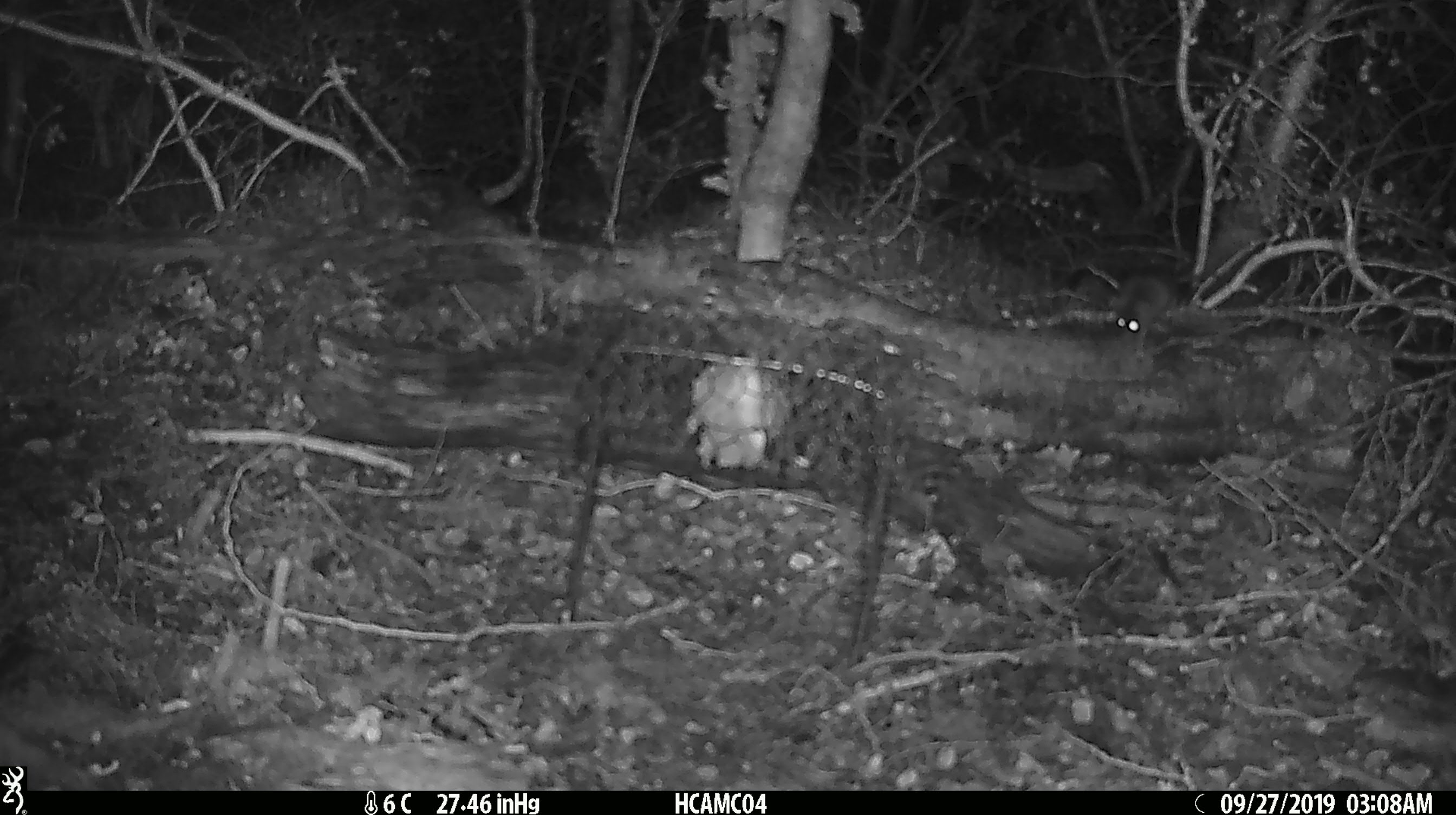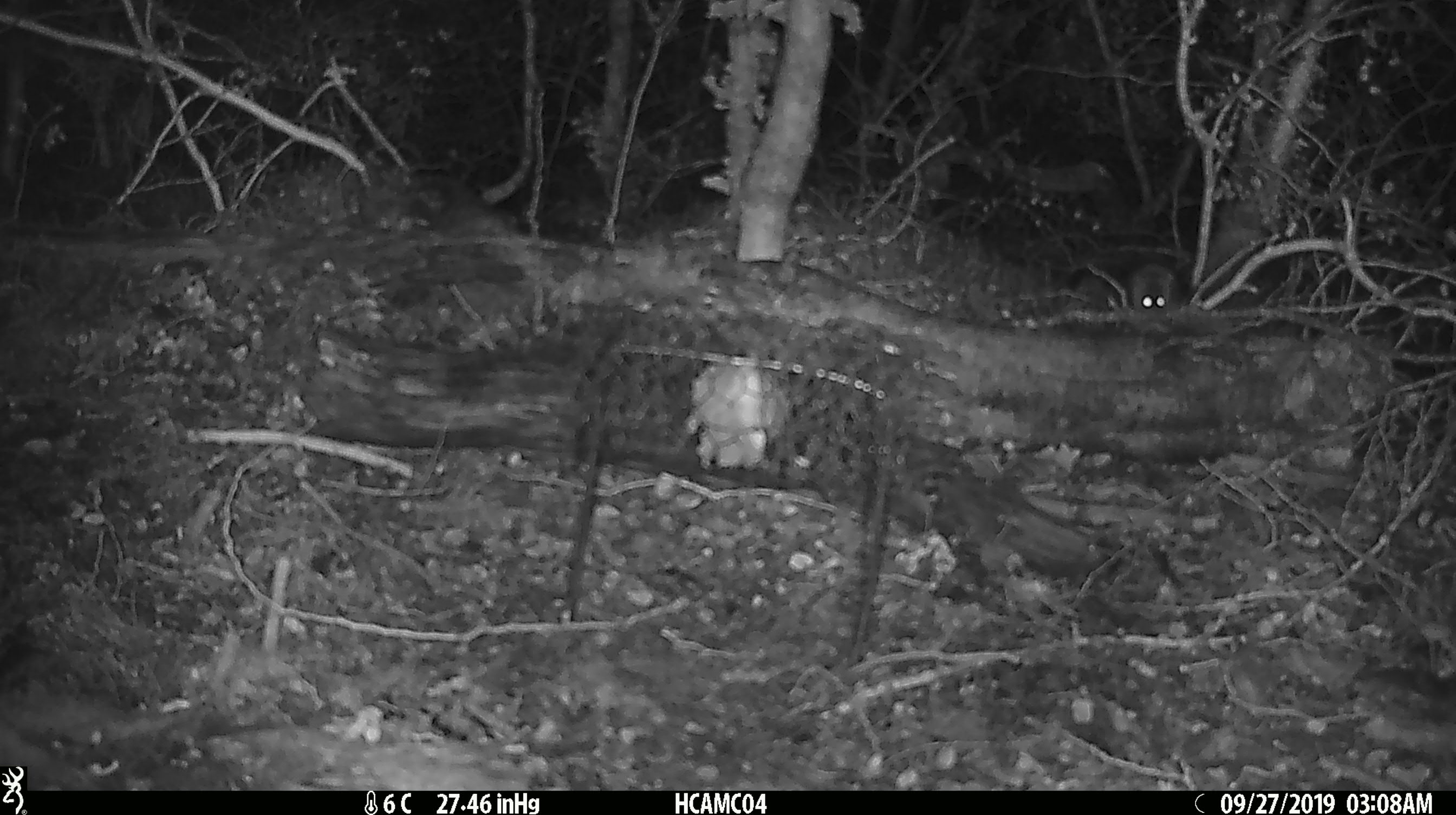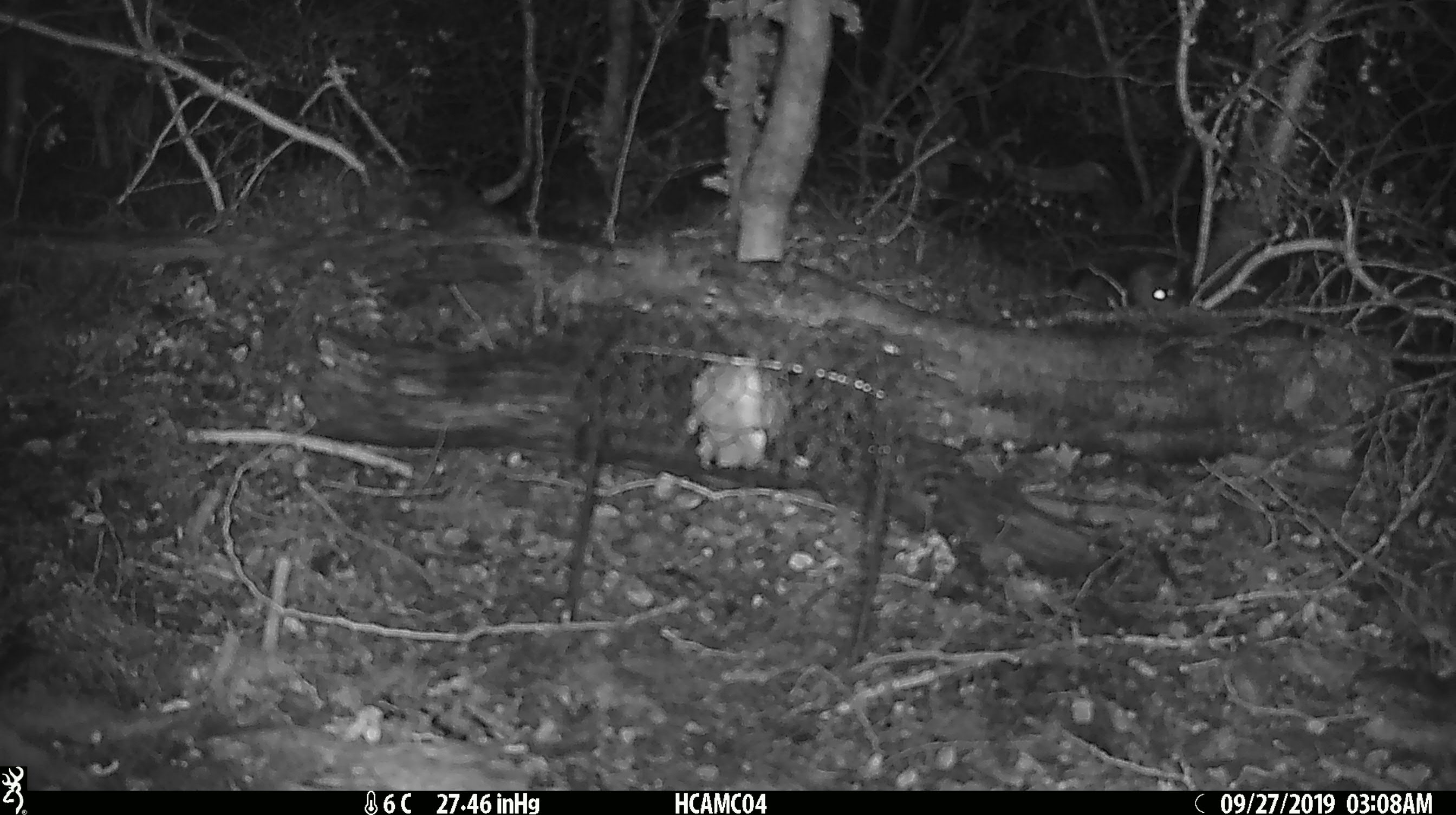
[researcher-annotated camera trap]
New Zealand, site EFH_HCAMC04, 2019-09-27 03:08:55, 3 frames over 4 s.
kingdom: Animalia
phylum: Chordata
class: Mammalia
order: Rodentia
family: Muridae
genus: Mus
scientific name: Mus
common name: mouse